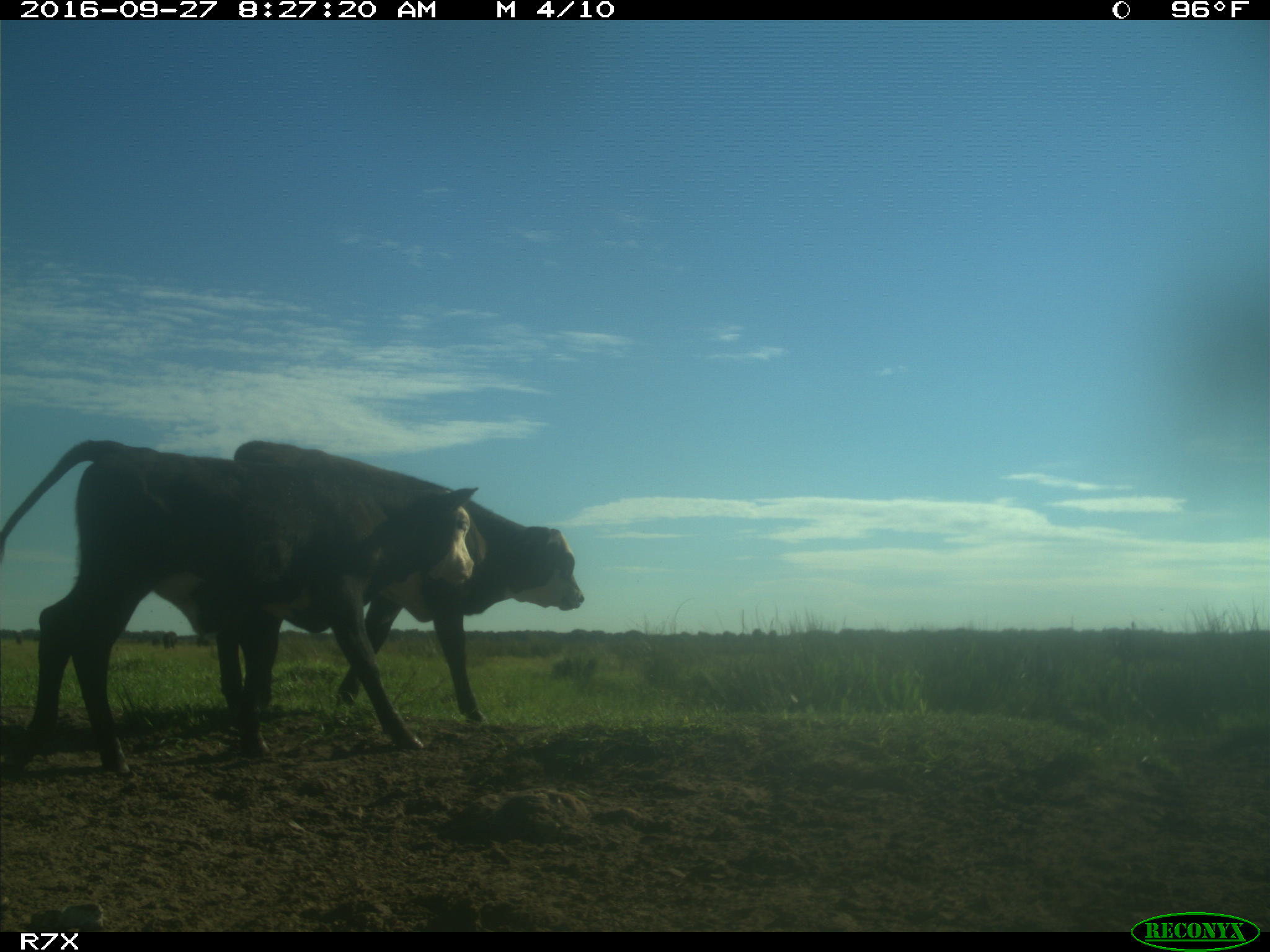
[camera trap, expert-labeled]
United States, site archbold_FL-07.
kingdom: Animalia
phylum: Chordata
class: Mammalia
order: Artiodactyla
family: Bovidae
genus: Bos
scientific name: Bos taurus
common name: domestic cow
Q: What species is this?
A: Bos taurus (domestic cow).